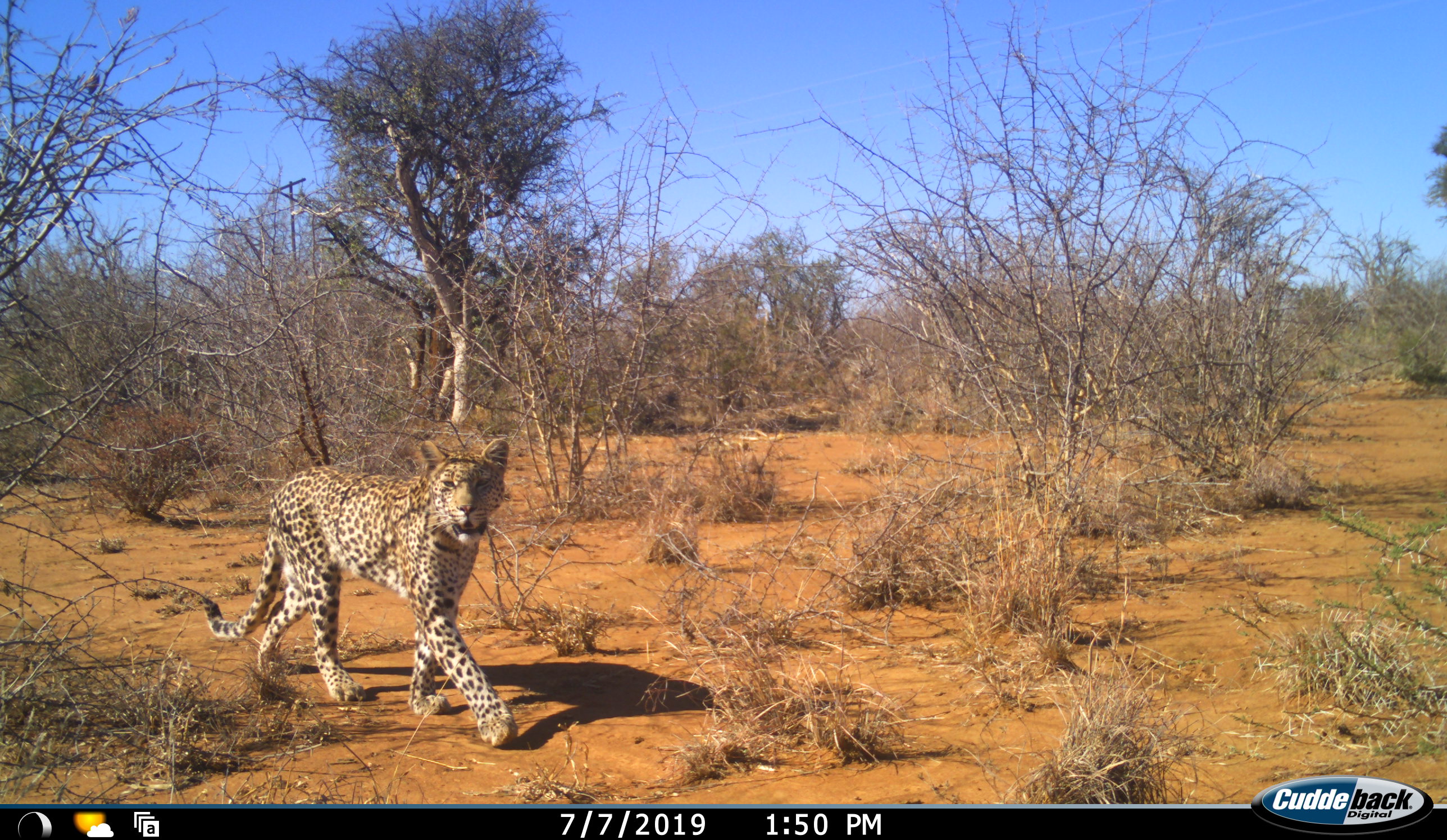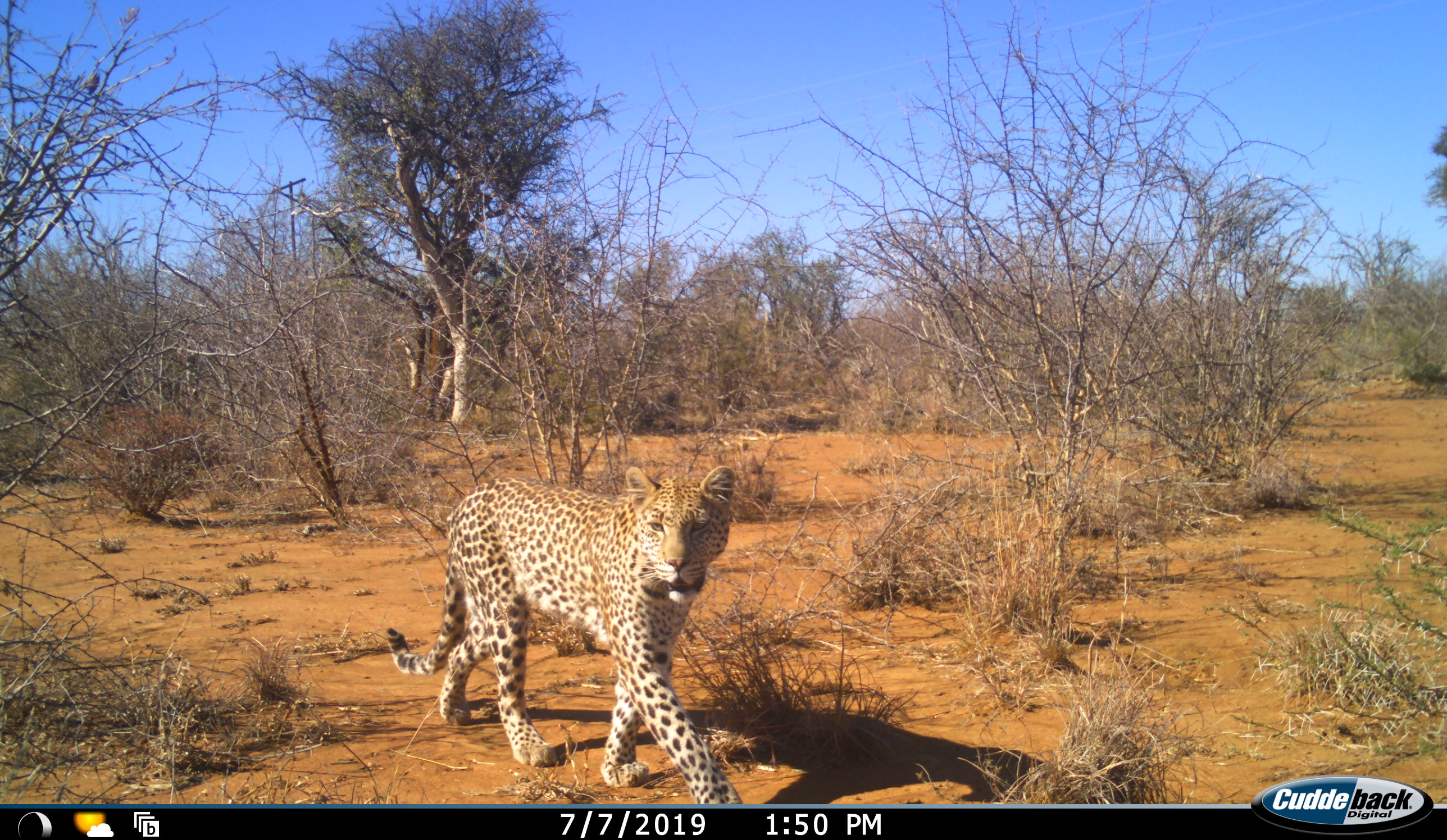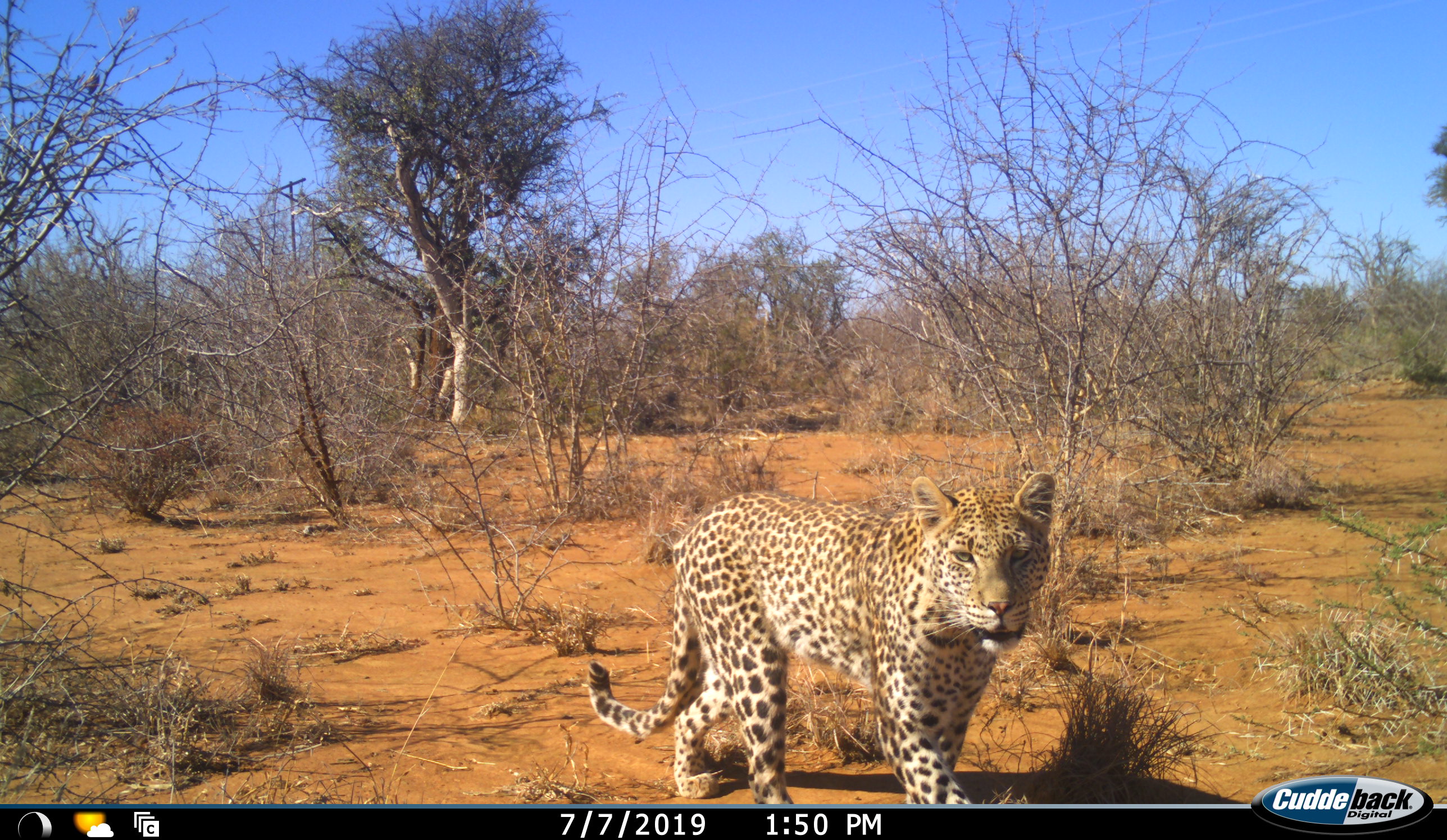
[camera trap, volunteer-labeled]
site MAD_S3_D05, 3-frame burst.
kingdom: Animalia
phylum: Chordata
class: Mammalia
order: Carnivora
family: Felidae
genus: Panthera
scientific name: Panthera pardus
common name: leopard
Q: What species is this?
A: Leopard (Panthera pardus).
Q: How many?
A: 1.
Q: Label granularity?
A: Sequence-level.